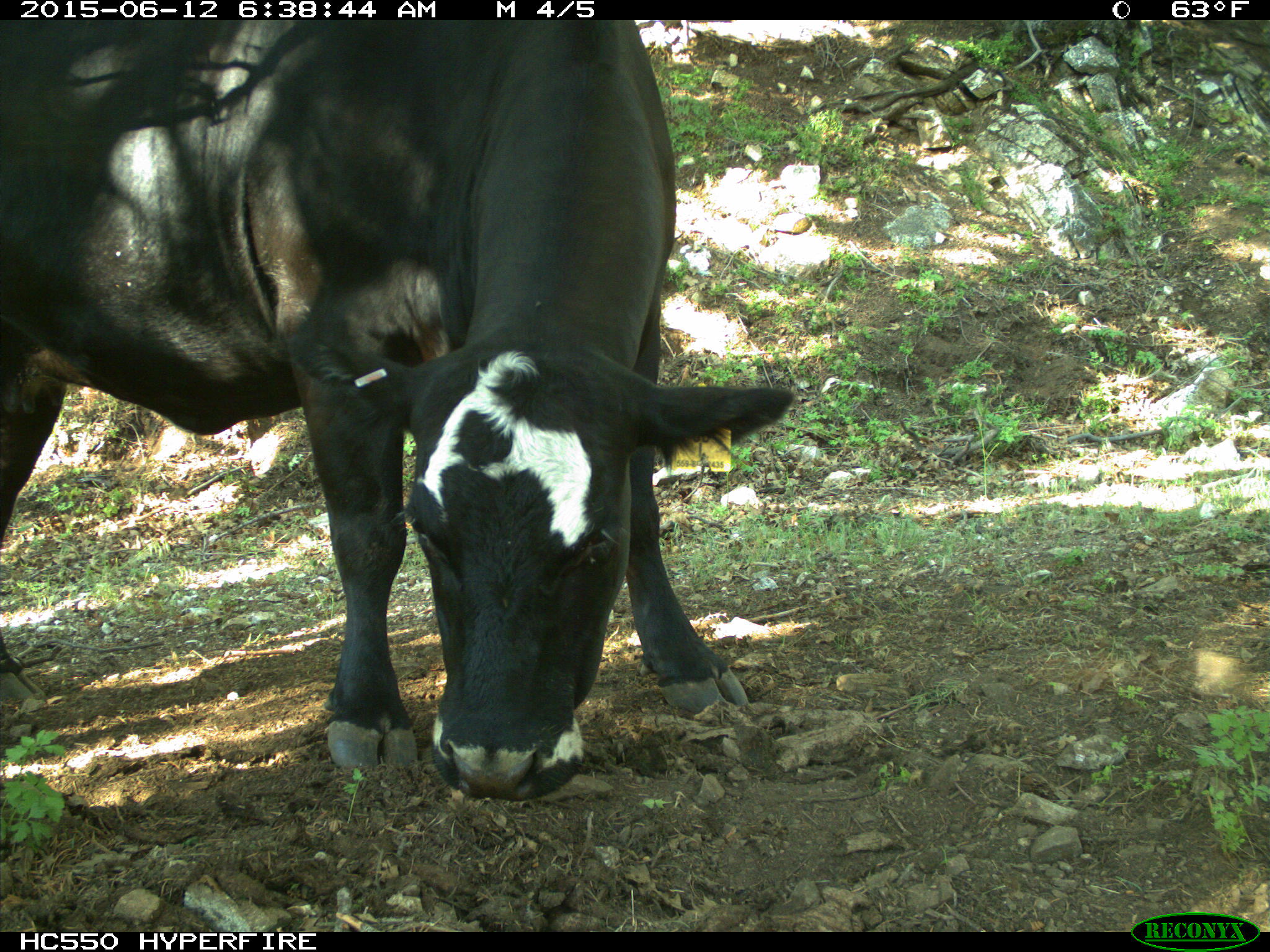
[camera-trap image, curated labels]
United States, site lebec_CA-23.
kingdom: Animalia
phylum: Chordata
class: Mammalia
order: Artiodactyla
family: Bovidae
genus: Bos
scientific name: Bos taurus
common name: domestic cow